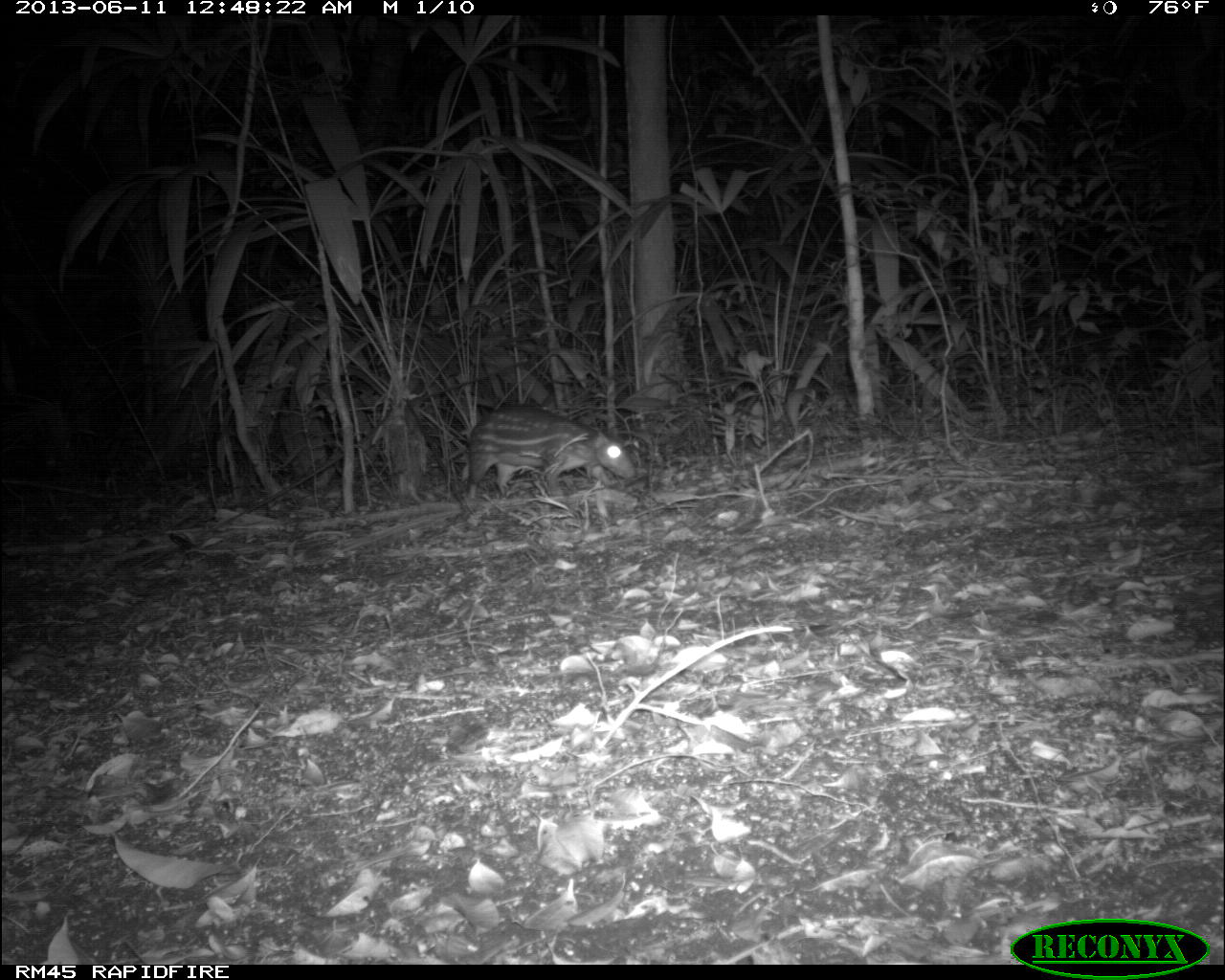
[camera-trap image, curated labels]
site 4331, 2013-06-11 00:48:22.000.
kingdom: Animalia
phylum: Chordata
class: Mammalia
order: Rodentia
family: Cuniculidae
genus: Cuniculus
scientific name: Cuniculus paca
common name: lowland paca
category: agouti paca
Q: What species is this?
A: Agouti paca (lowland paca) (Cuniculus paca).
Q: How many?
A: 1.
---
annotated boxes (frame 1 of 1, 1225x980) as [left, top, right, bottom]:
agouti paca: [466, 406, 637, 497]